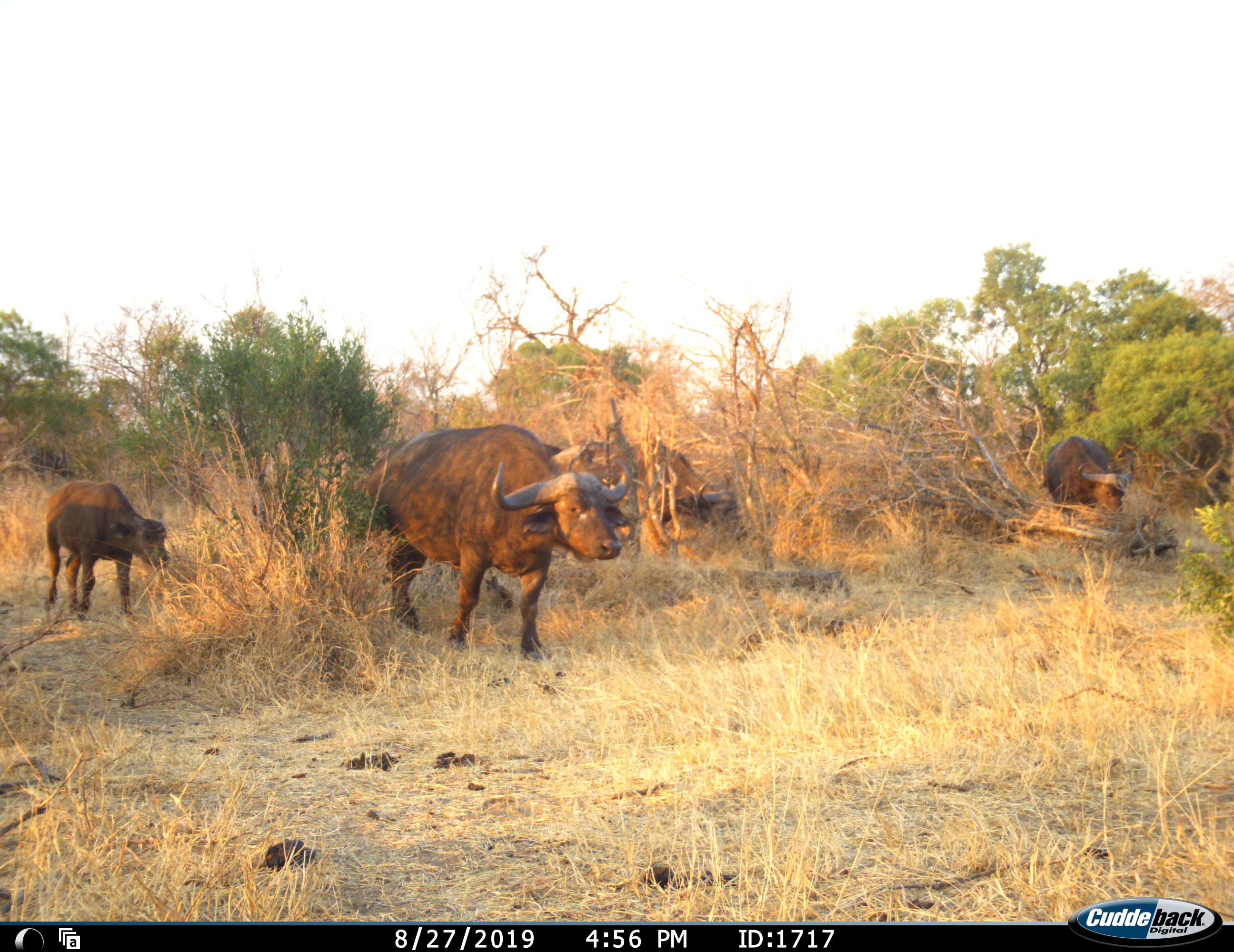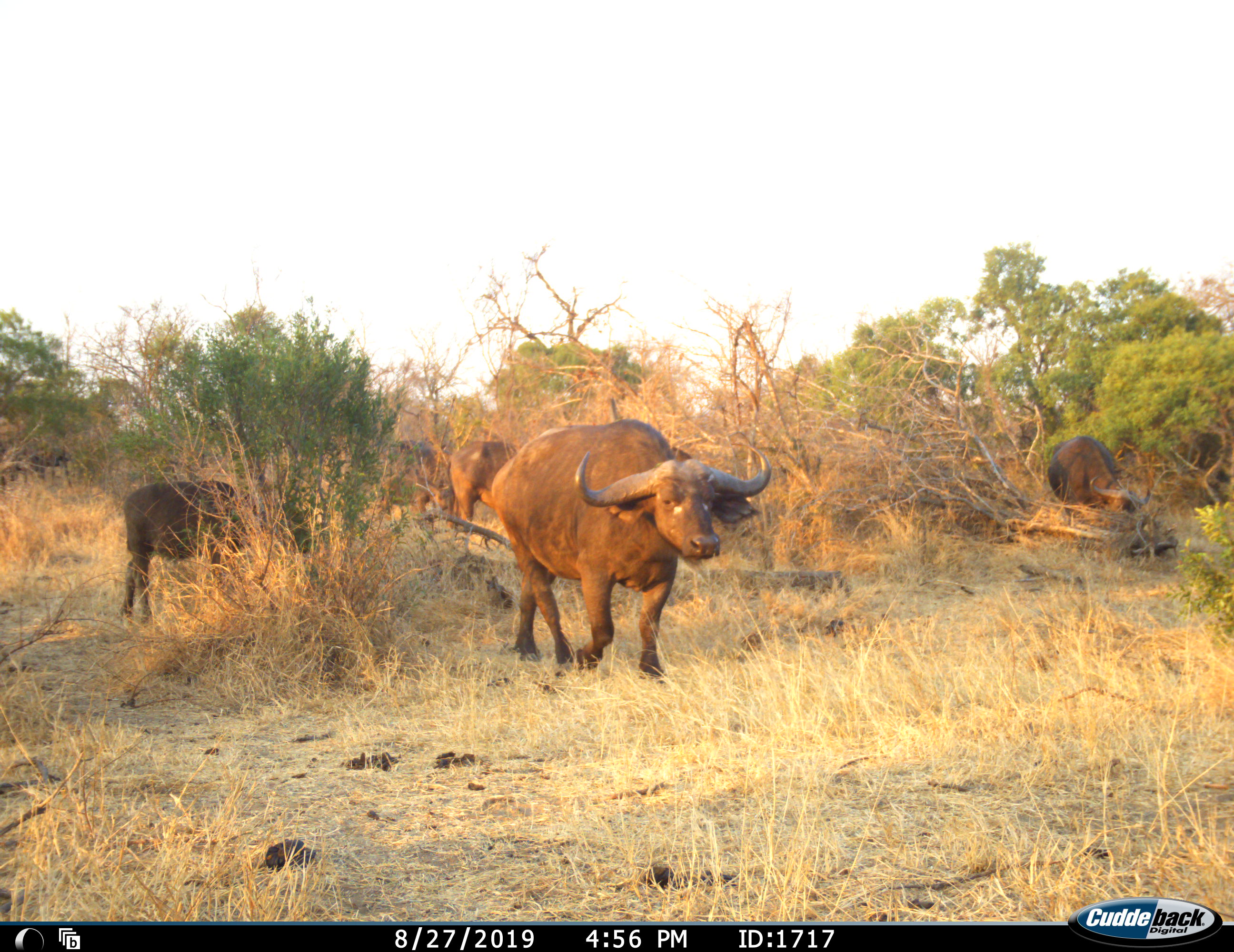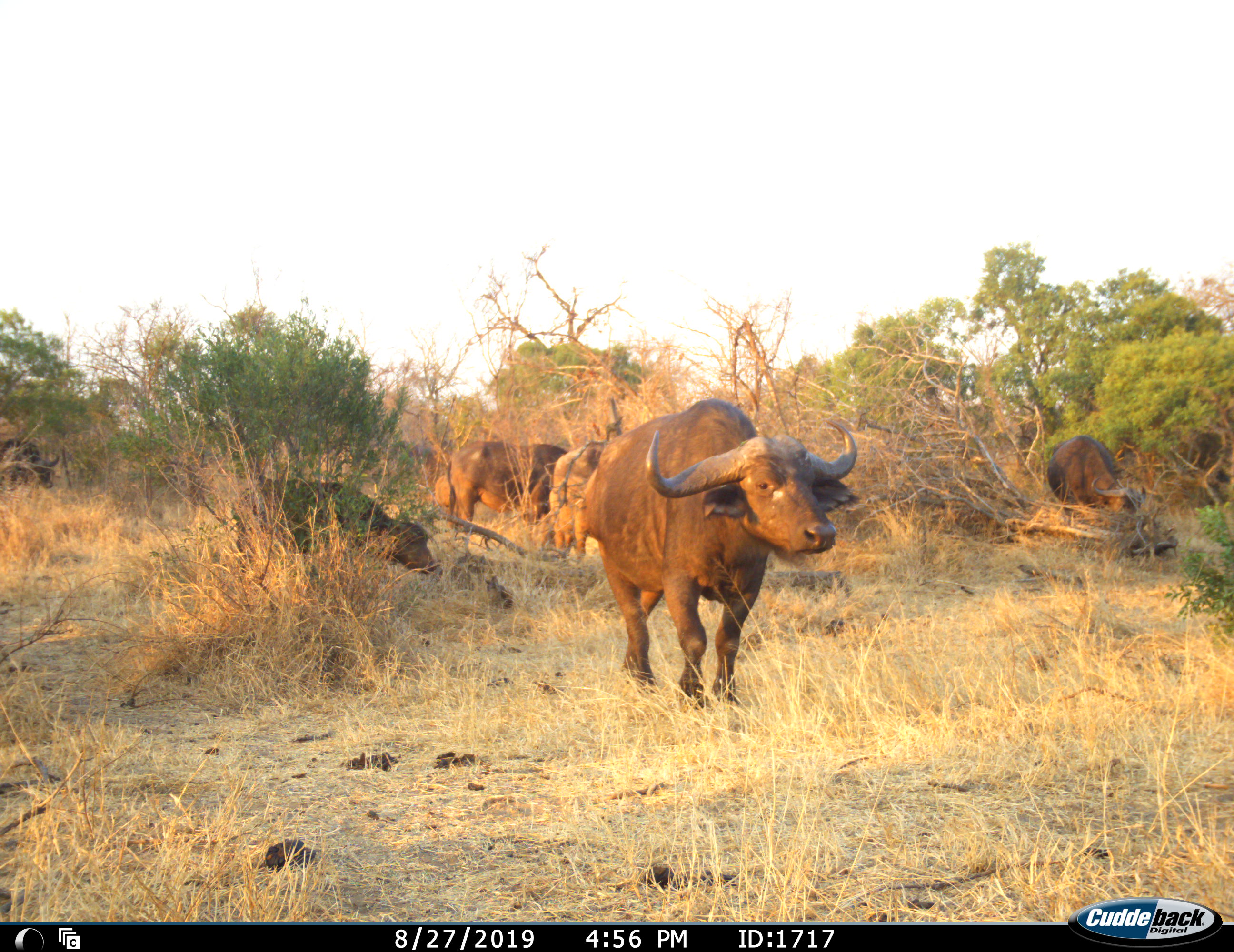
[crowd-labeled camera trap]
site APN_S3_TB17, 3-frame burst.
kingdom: Animalia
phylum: Chordata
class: Mammalia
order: Artiodactyla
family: Bovidae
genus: Syncerus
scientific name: Syncerus caffer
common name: african buffalo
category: buffalo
Buffalo (african buffalo) (Syncerus caffer), count 7. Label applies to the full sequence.